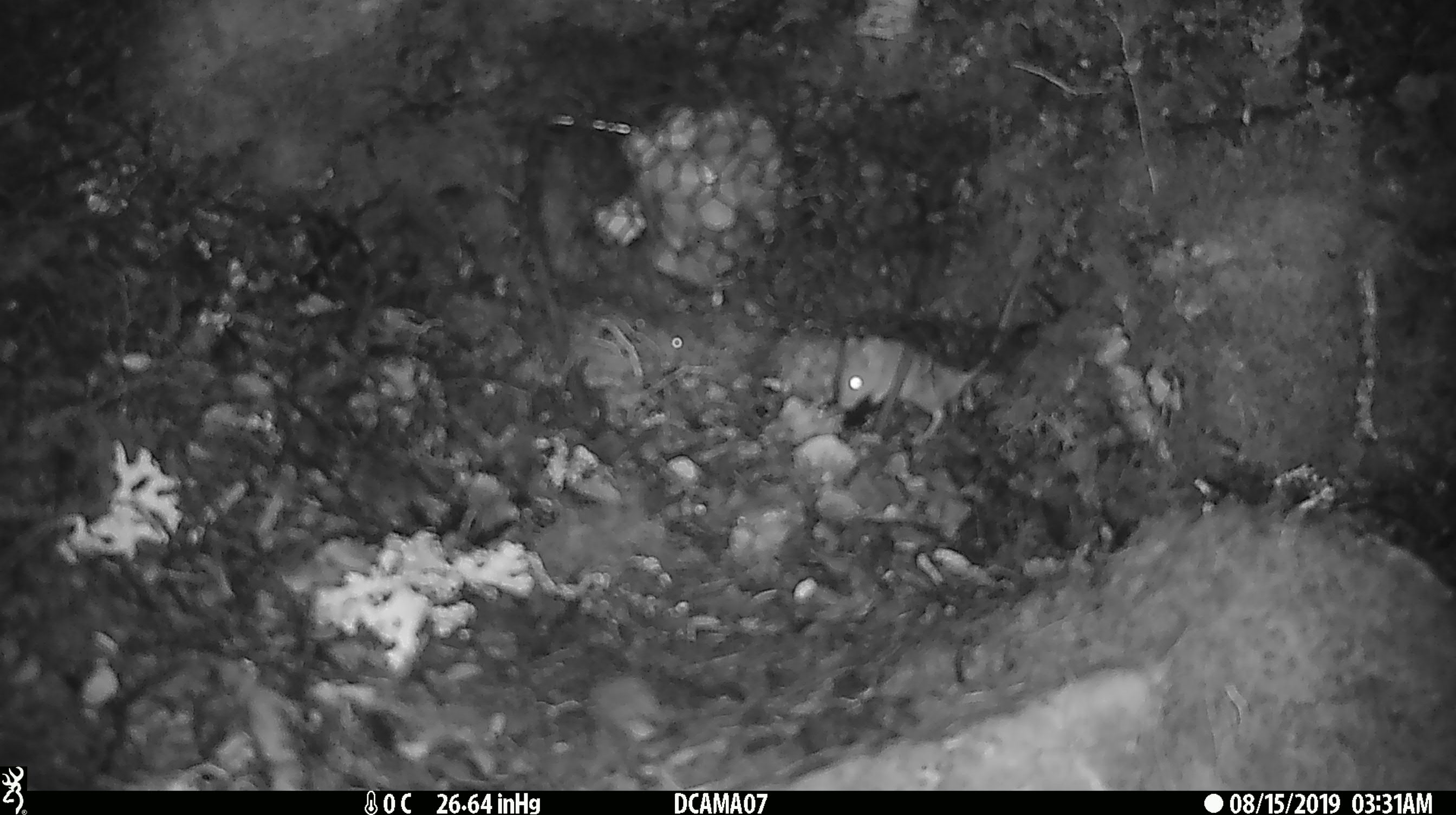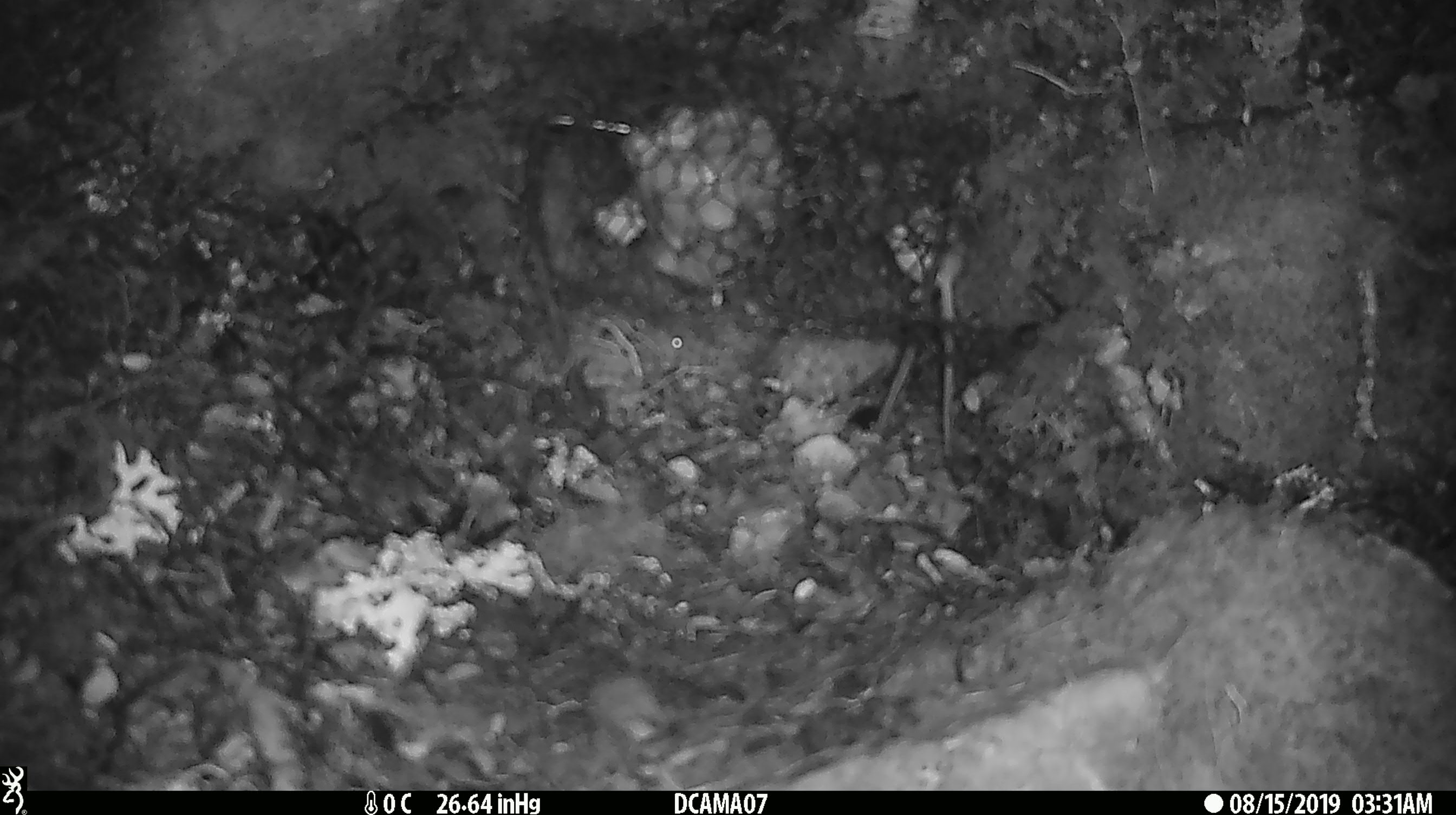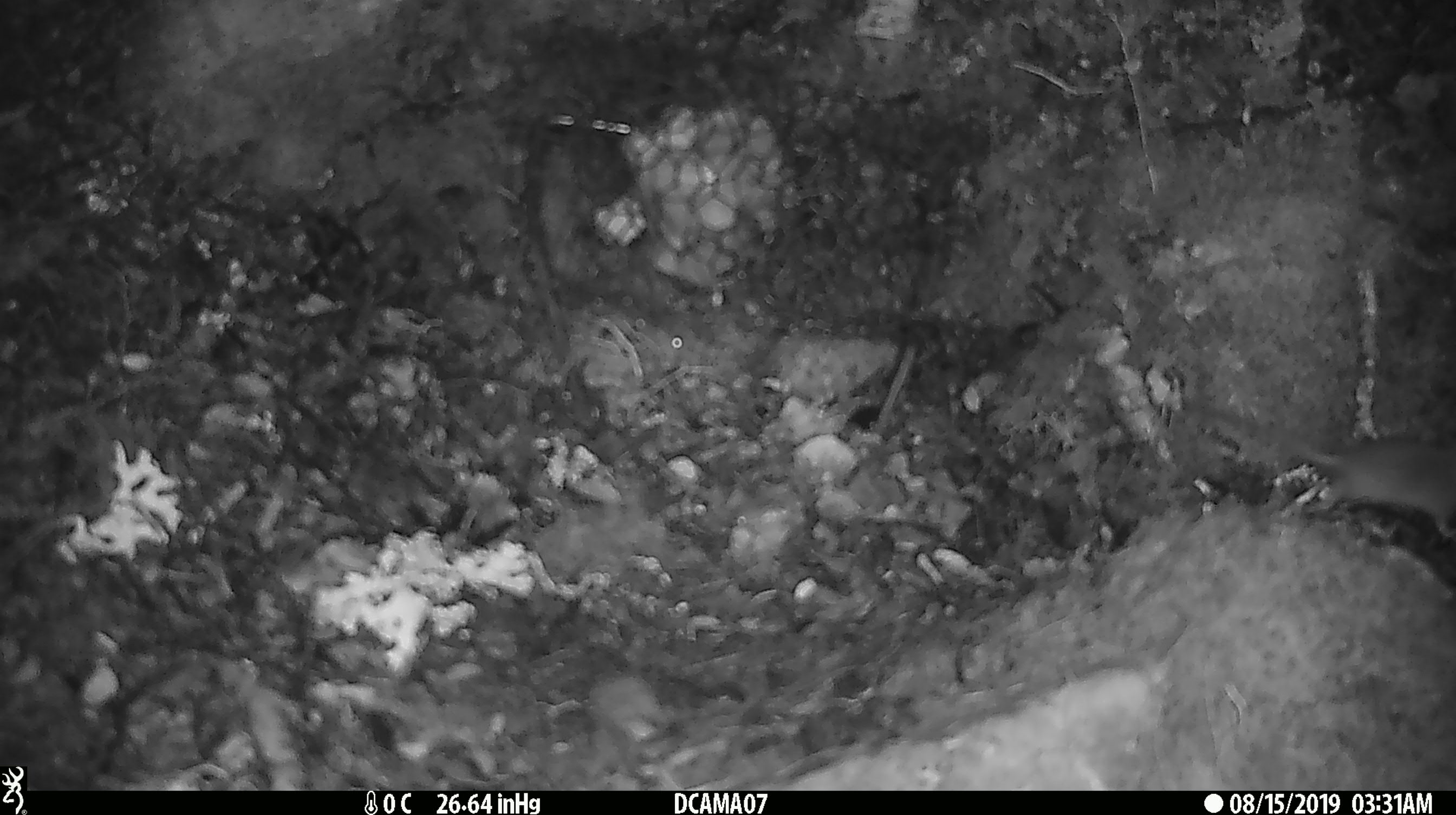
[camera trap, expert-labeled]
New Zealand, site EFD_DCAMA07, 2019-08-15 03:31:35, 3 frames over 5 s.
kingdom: Animalia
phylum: Chordata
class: Mammalia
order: Rodentia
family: Muridae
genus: Mus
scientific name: Mus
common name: mouse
Mouse (Mus).